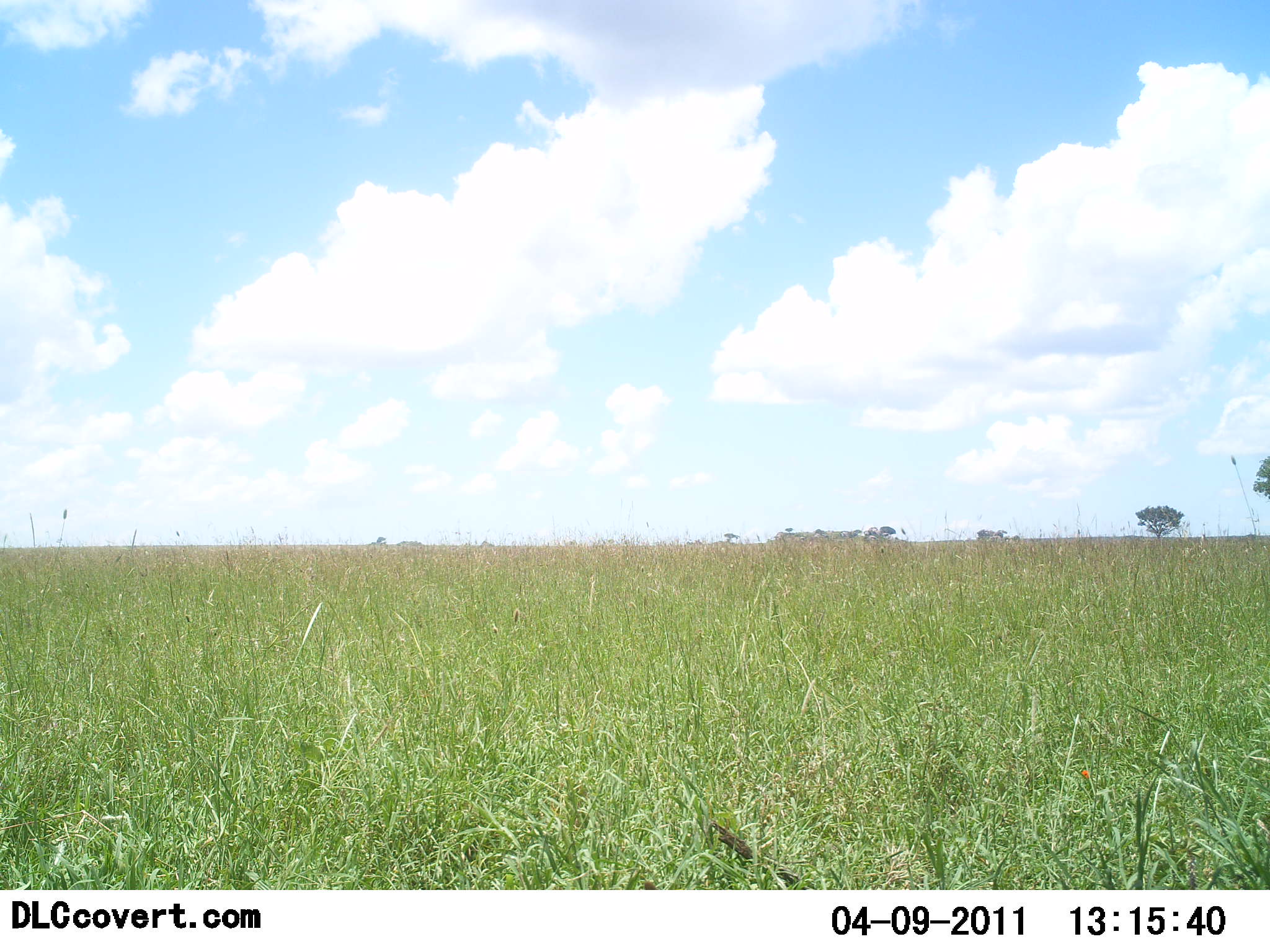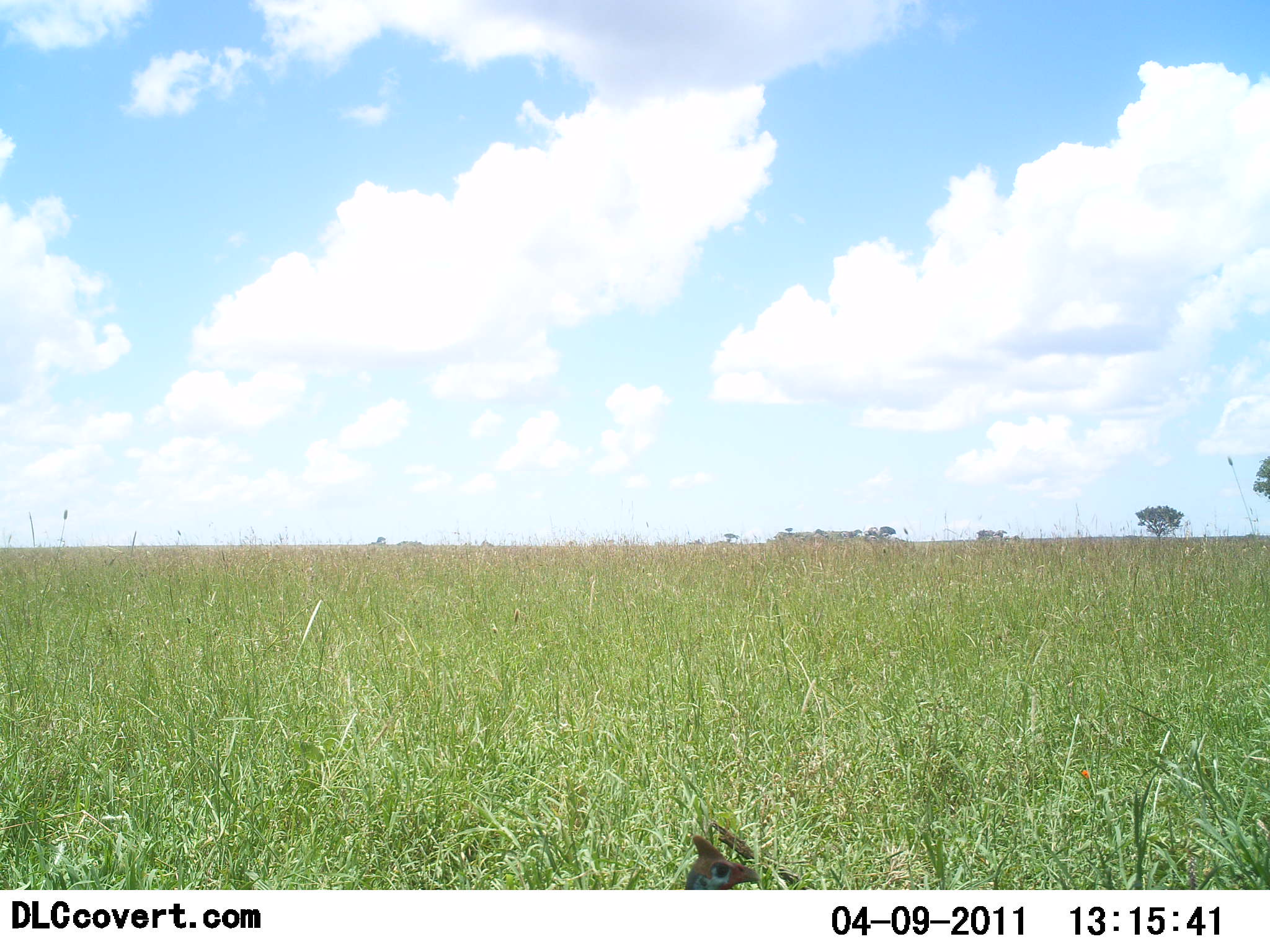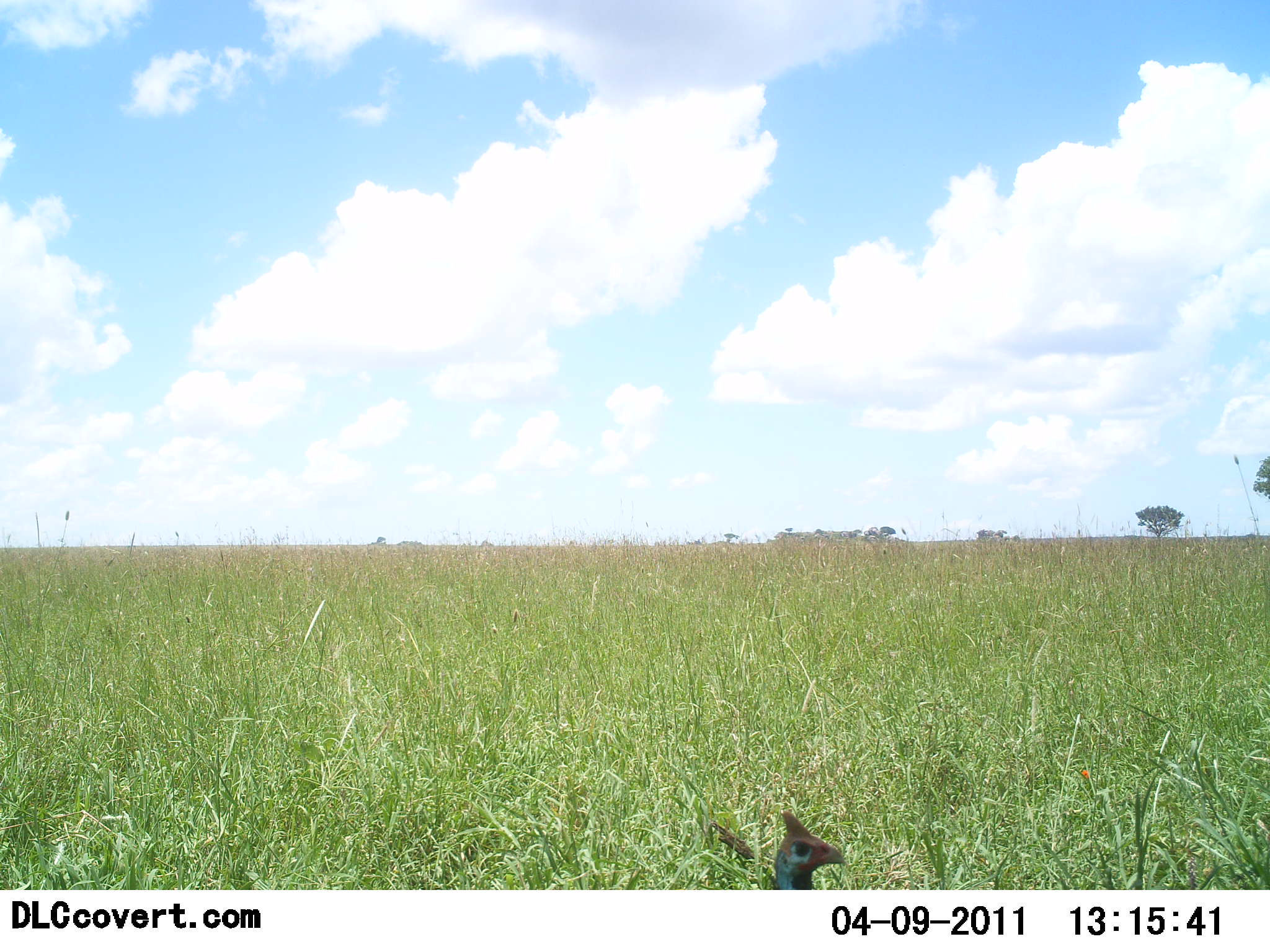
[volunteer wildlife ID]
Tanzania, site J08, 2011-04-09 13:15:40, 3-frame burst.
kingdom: Animalia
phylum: Chordata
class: Aves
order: Galliformes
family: Numididae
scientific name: Numididae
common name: guinea fowl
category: guineafowl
Guineafowl (guinea fowl) (Numididae), count 1. Behavior (volunteer vote fractions): standing 31%, resting 0%, moving 69%, interacting 0%. Young present (vote fraction): 0%. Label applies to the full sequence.